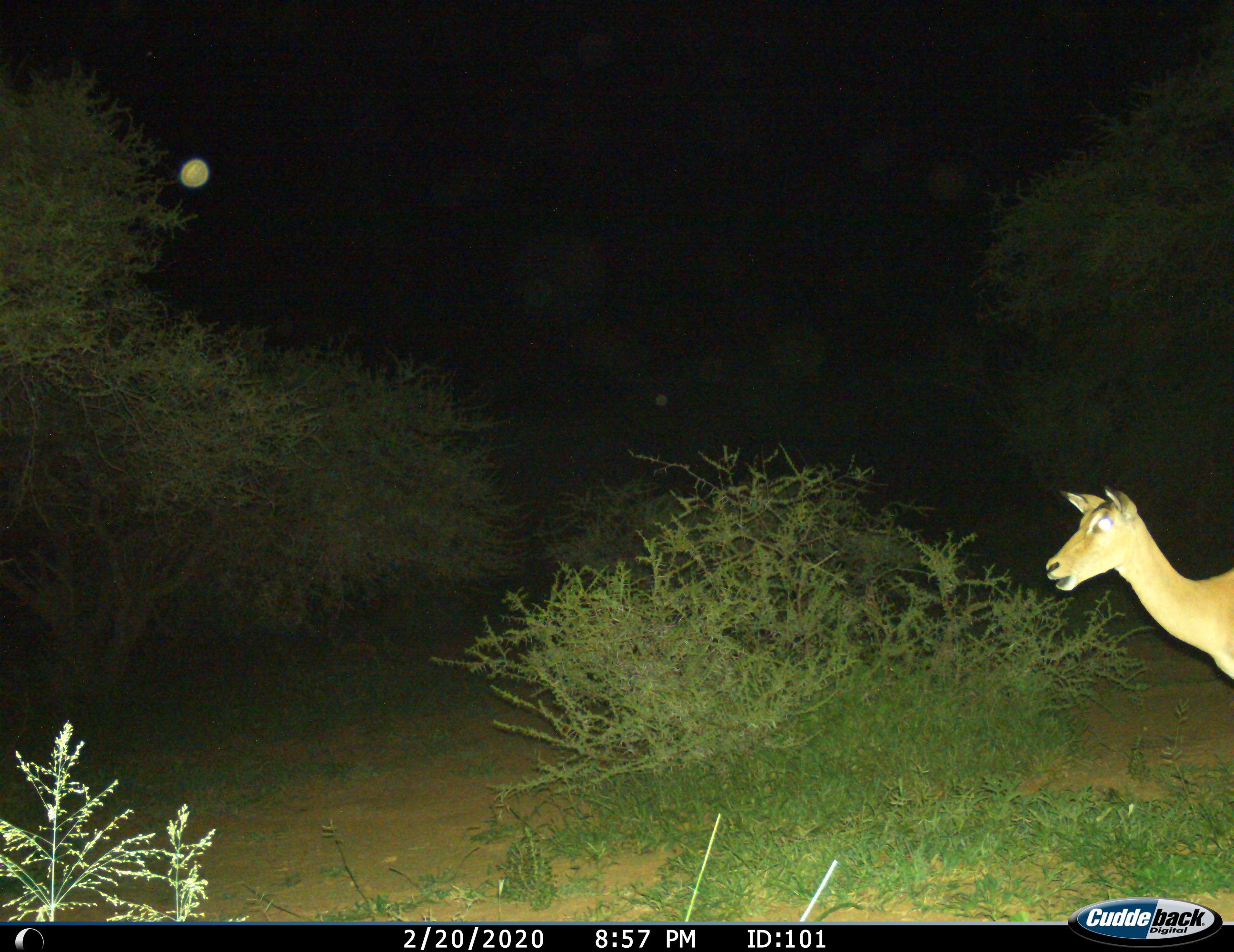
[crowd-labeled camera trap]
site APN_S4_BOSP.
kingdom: Animalia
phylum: Chordata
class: Mammalia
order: Artiodactyla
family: Bovidae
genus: Aepyceros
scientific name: Aepyceros melampus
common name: impala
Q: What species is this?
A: Impala (Aepyceros melampus).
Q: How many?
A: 1.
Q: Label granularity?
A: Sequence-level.